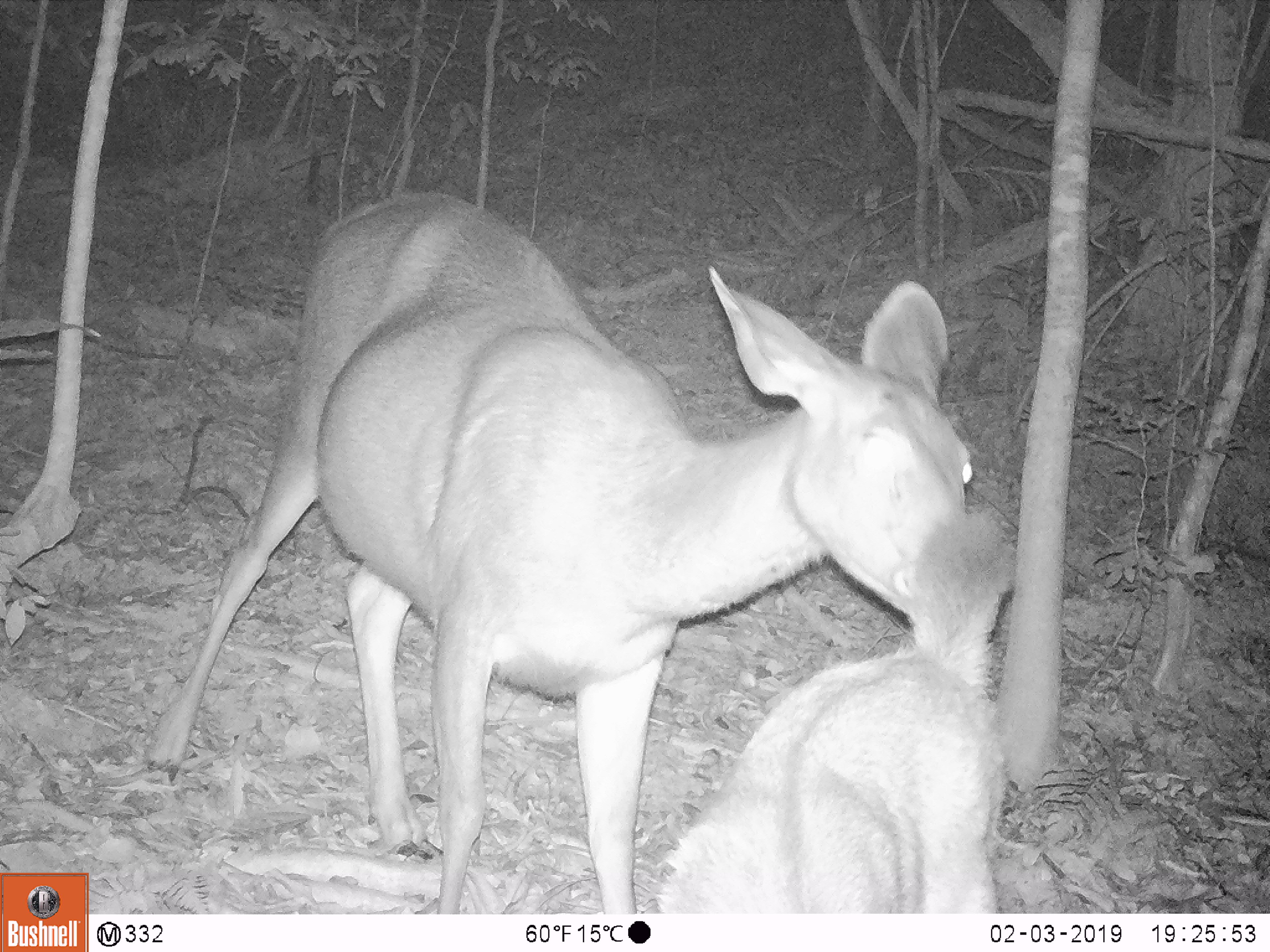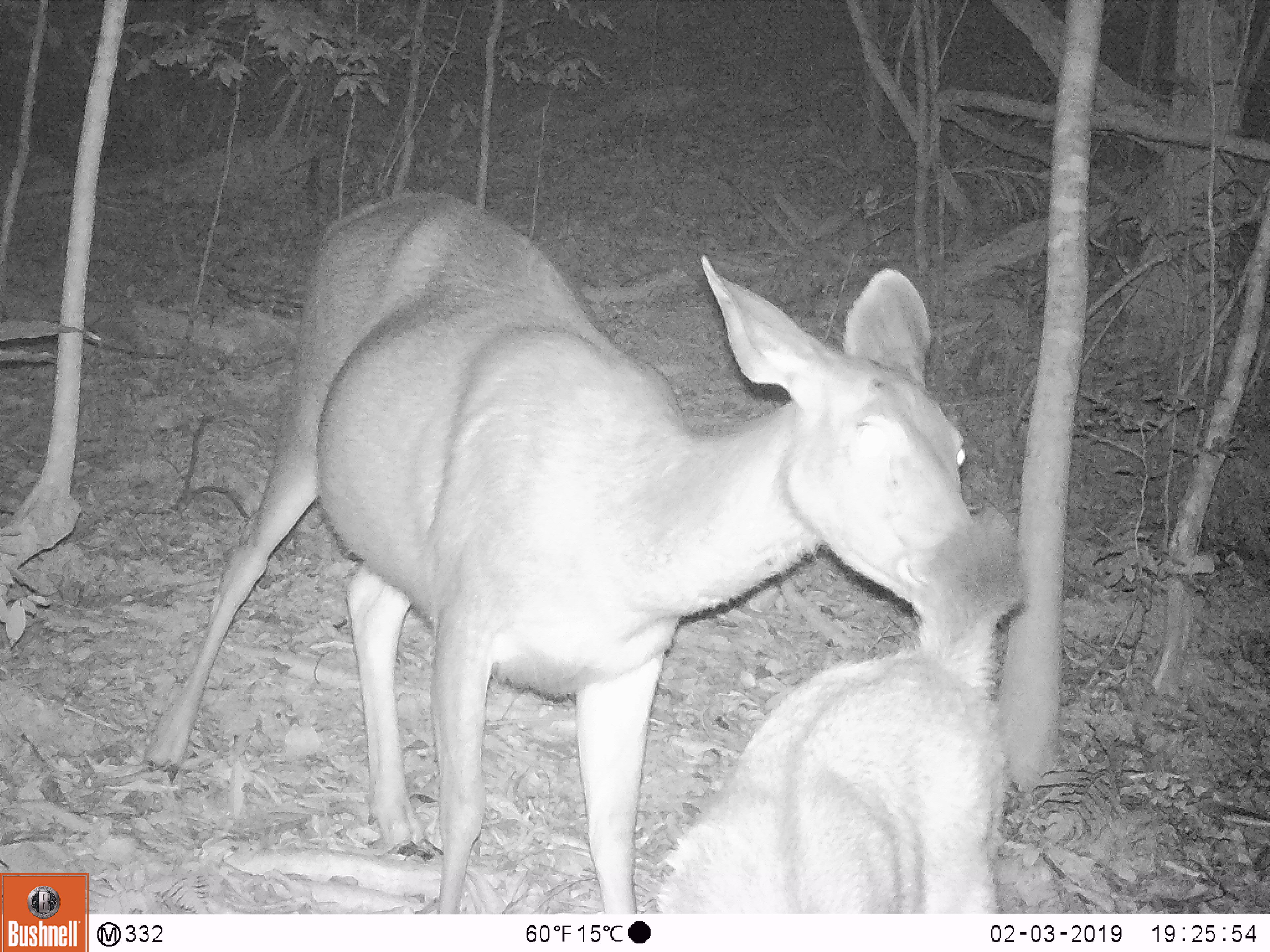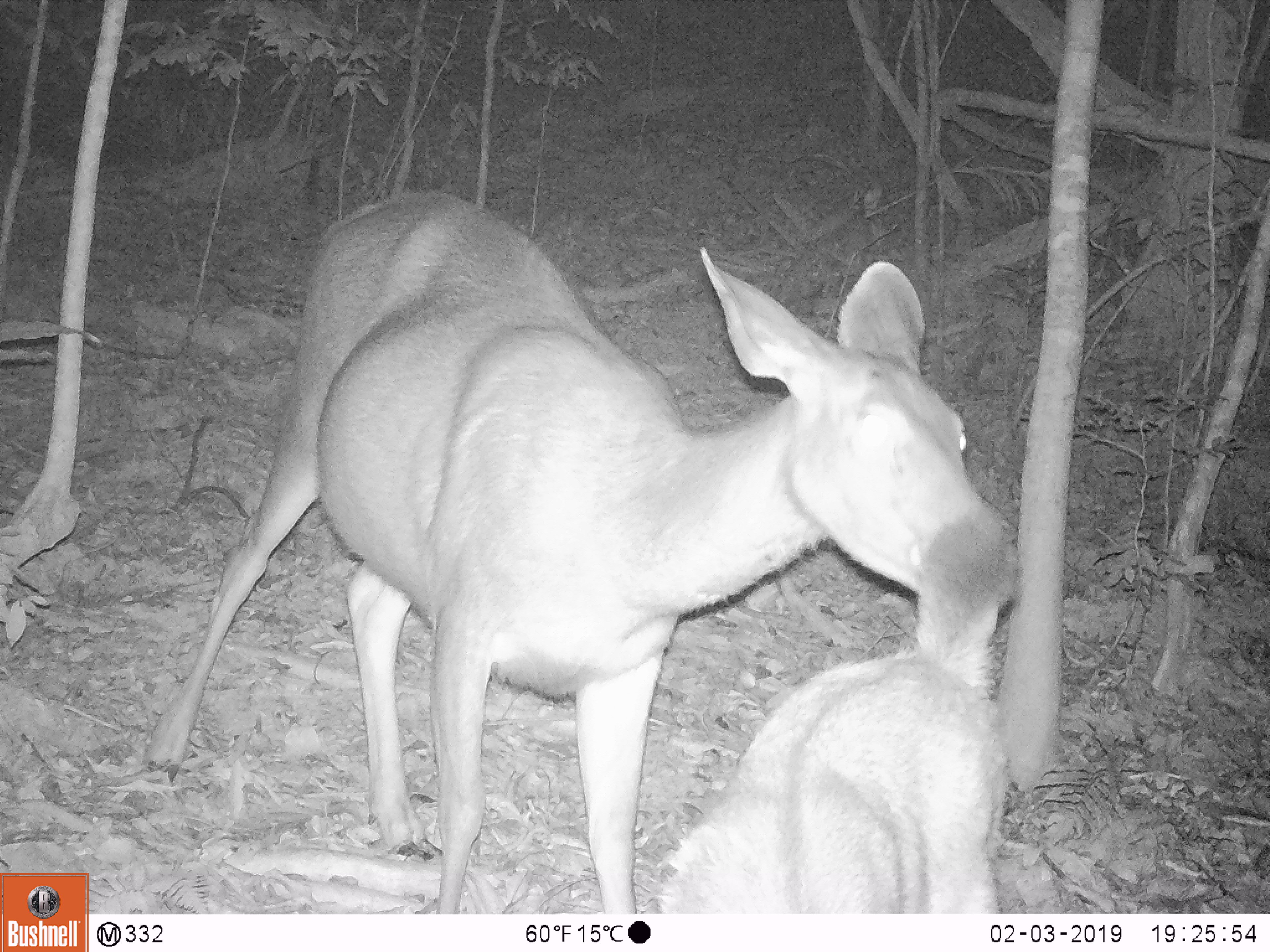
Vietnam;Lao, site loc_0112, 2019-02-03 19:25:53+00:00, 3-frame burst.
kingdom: Animalia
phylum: Chordata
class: Mammalia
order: Artiodactyla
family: Cervidae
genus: Rusa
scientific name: Rusa unicolor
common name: sambar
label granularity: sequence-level